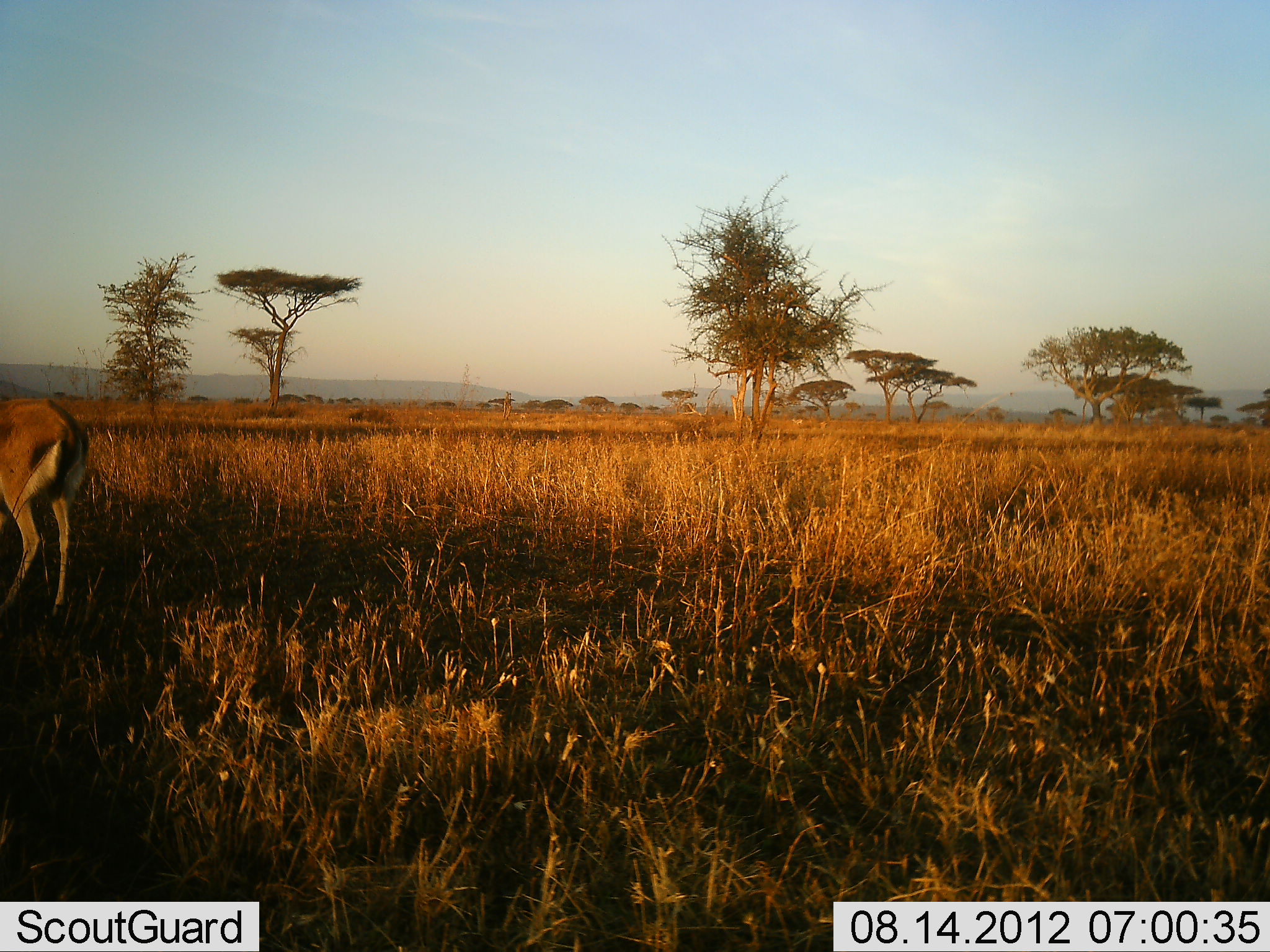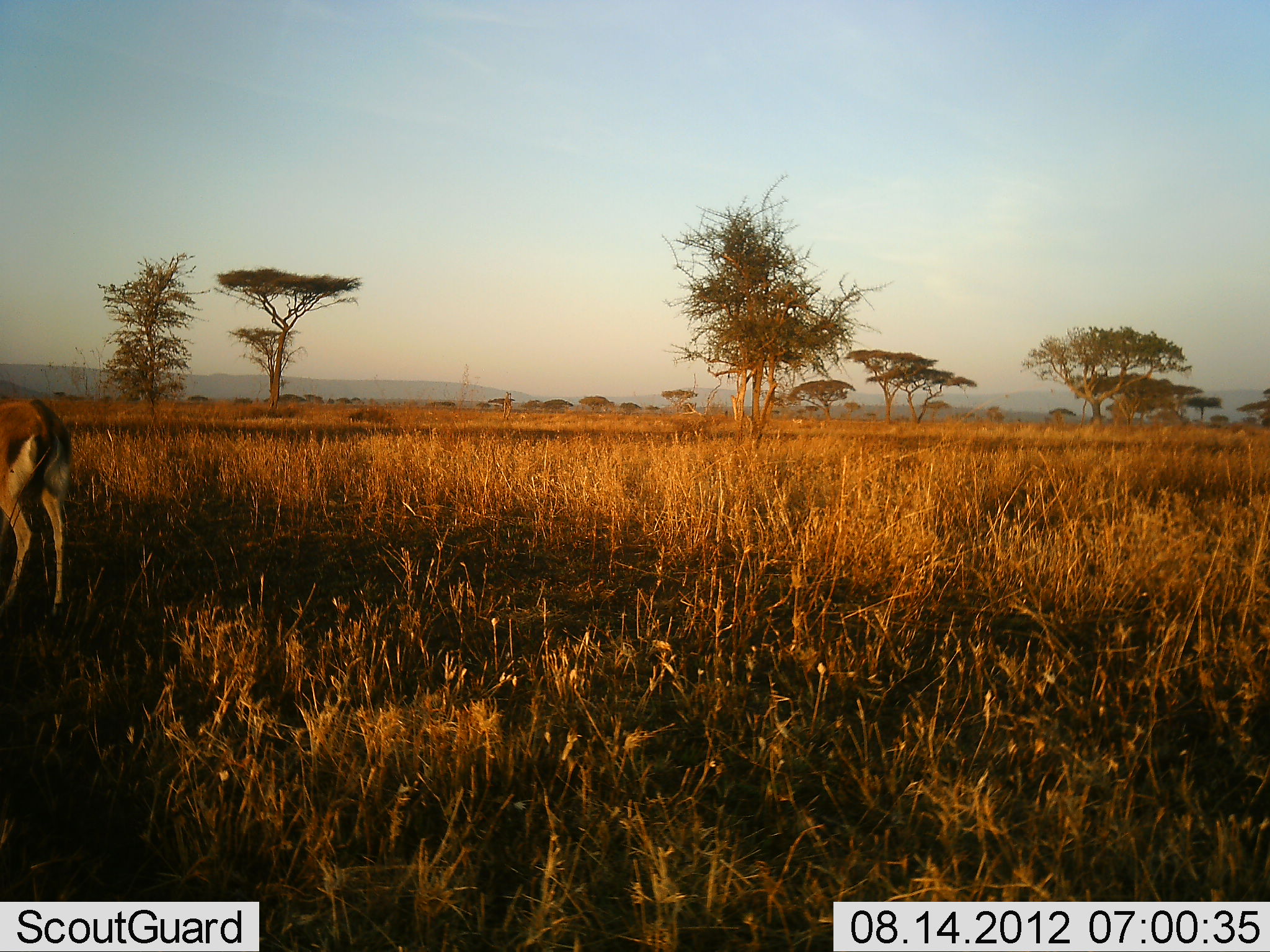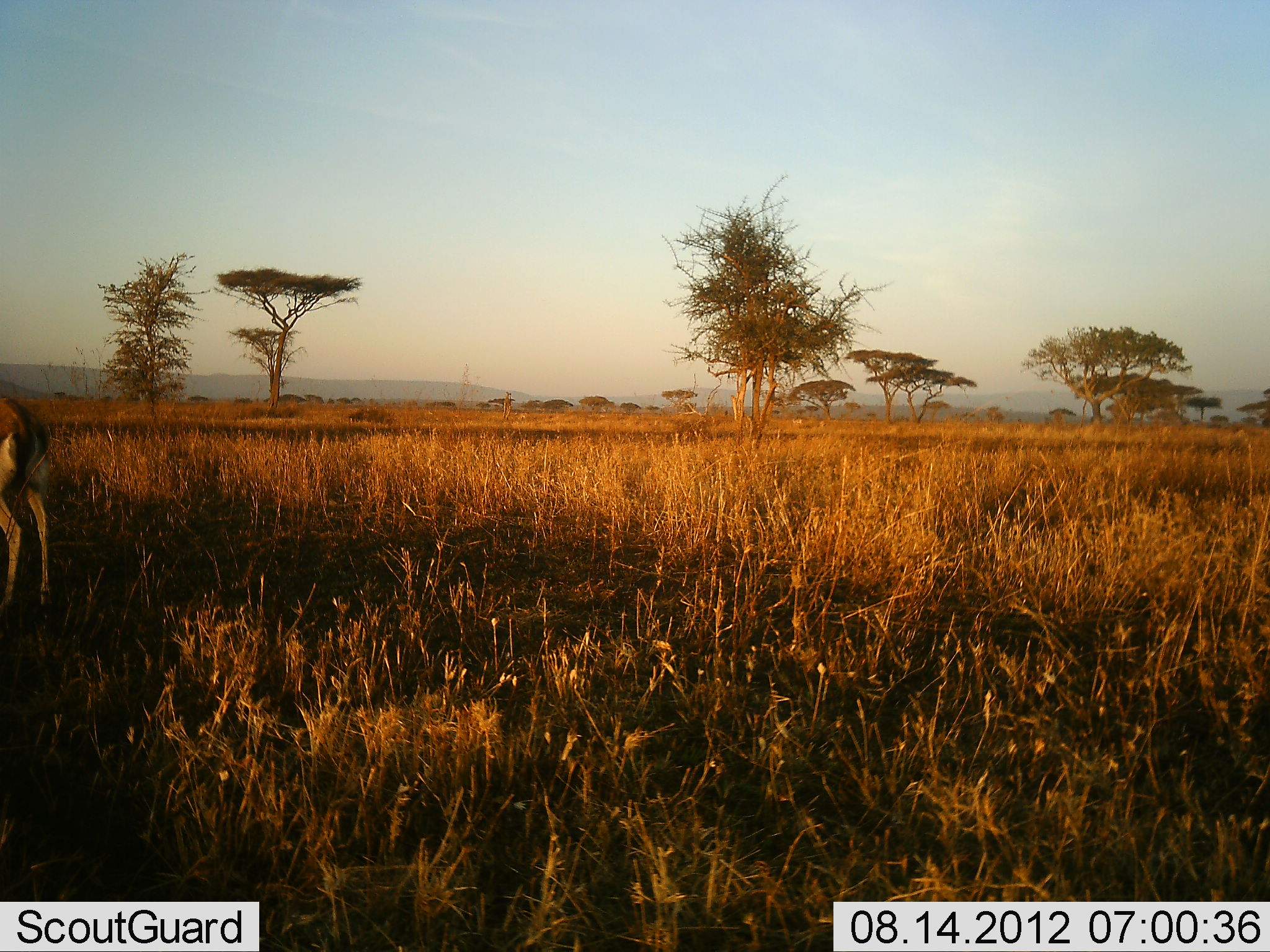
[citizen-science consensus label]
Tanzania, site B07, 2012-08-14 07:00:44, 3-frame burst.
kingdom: Animalia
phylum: Chordata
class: Mammalia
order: Artiodactyla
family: Bovidae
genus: Eudorcas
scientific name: Eudorcas thomsonii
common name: thomson's gazelle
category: gazellethomsons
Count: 1.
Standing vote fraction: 70%.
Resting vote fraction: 0%.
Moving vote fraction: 30%.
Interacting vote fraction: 0%.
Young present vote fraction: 0%.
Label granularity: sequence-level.